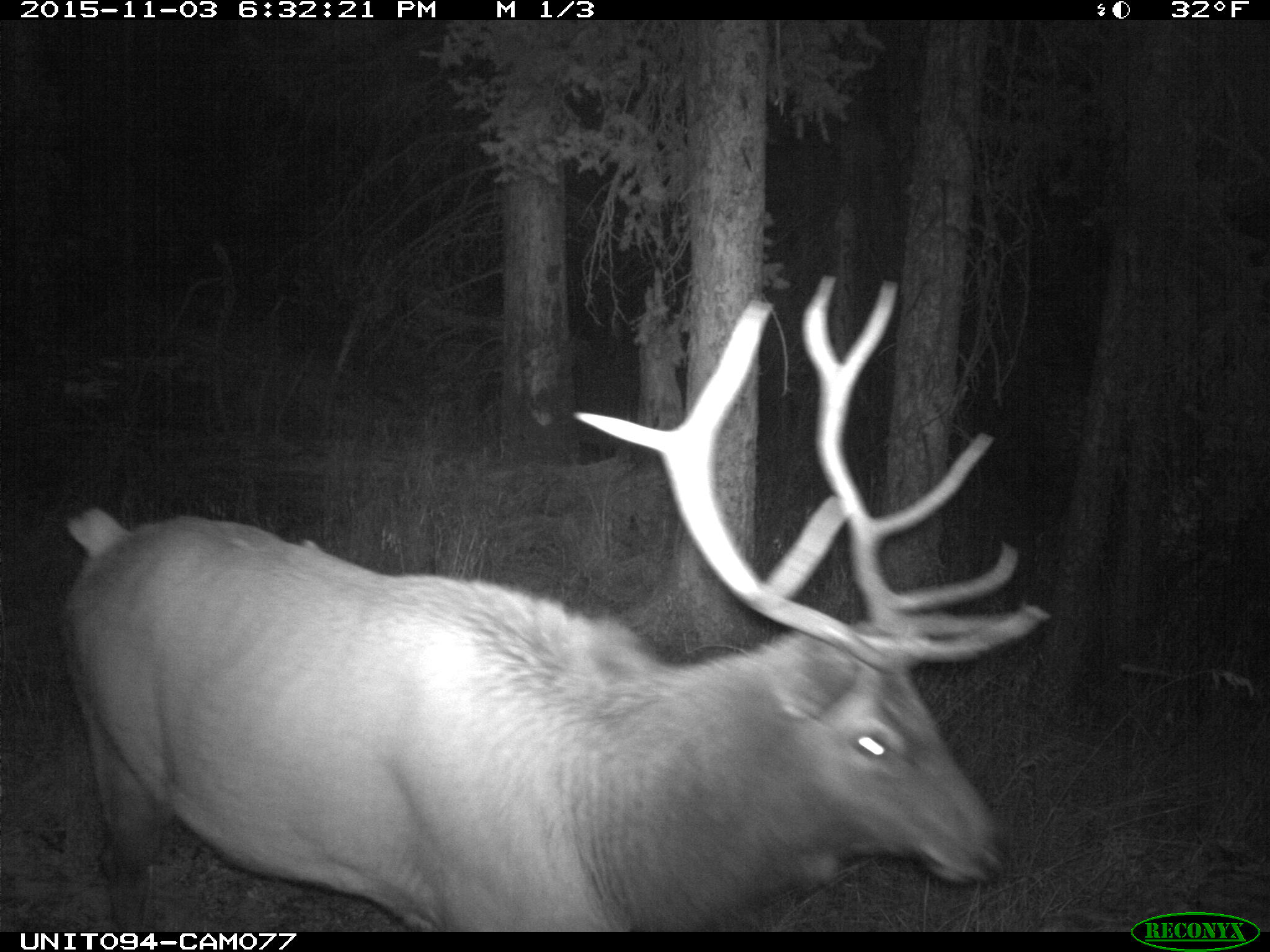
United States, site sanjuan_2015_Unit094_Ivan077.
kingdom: Animalia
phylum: Chordata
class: Mammalia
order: Artiodactyla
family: Cervidae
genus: Cervus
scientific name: Cervus elaphus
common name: red deer